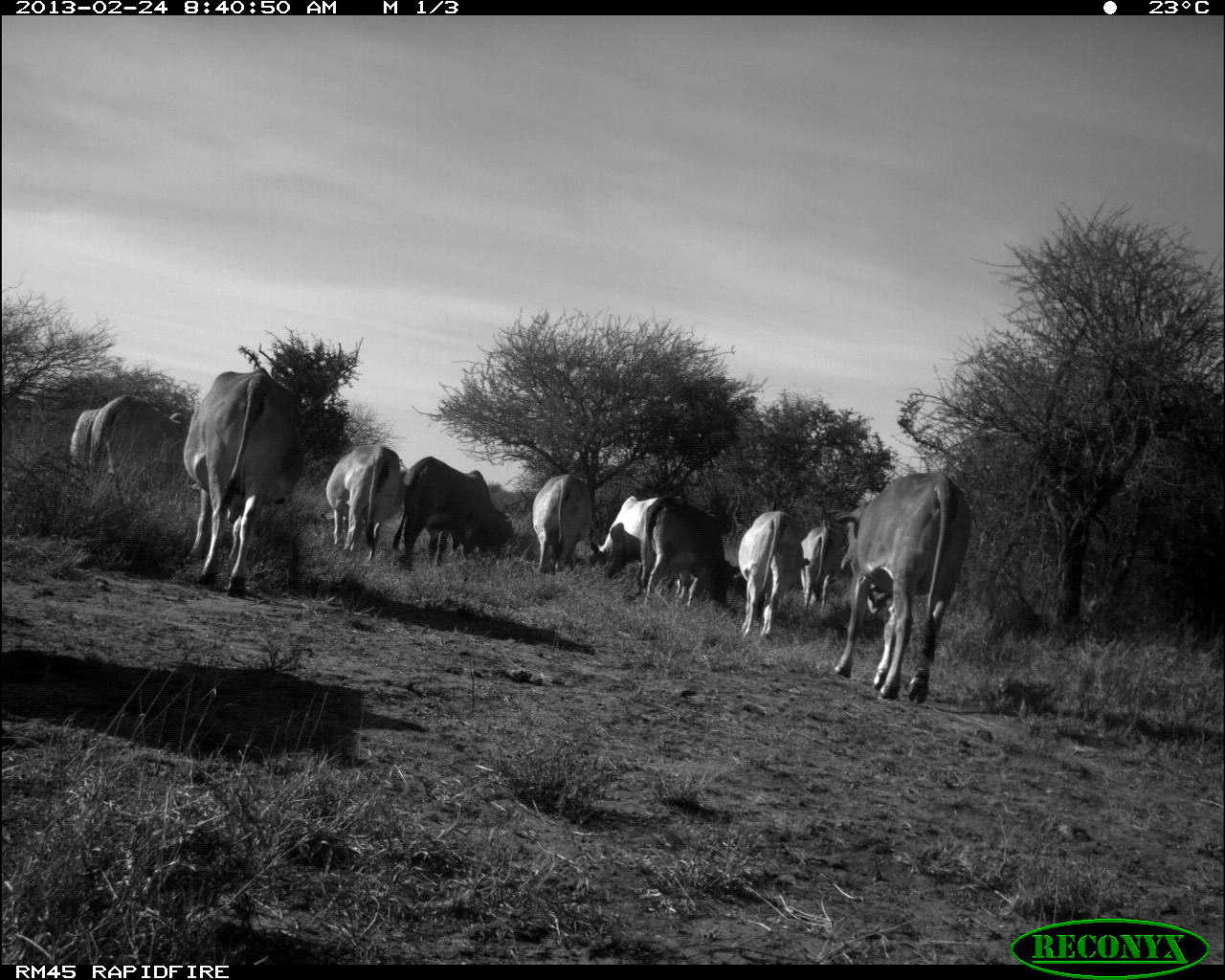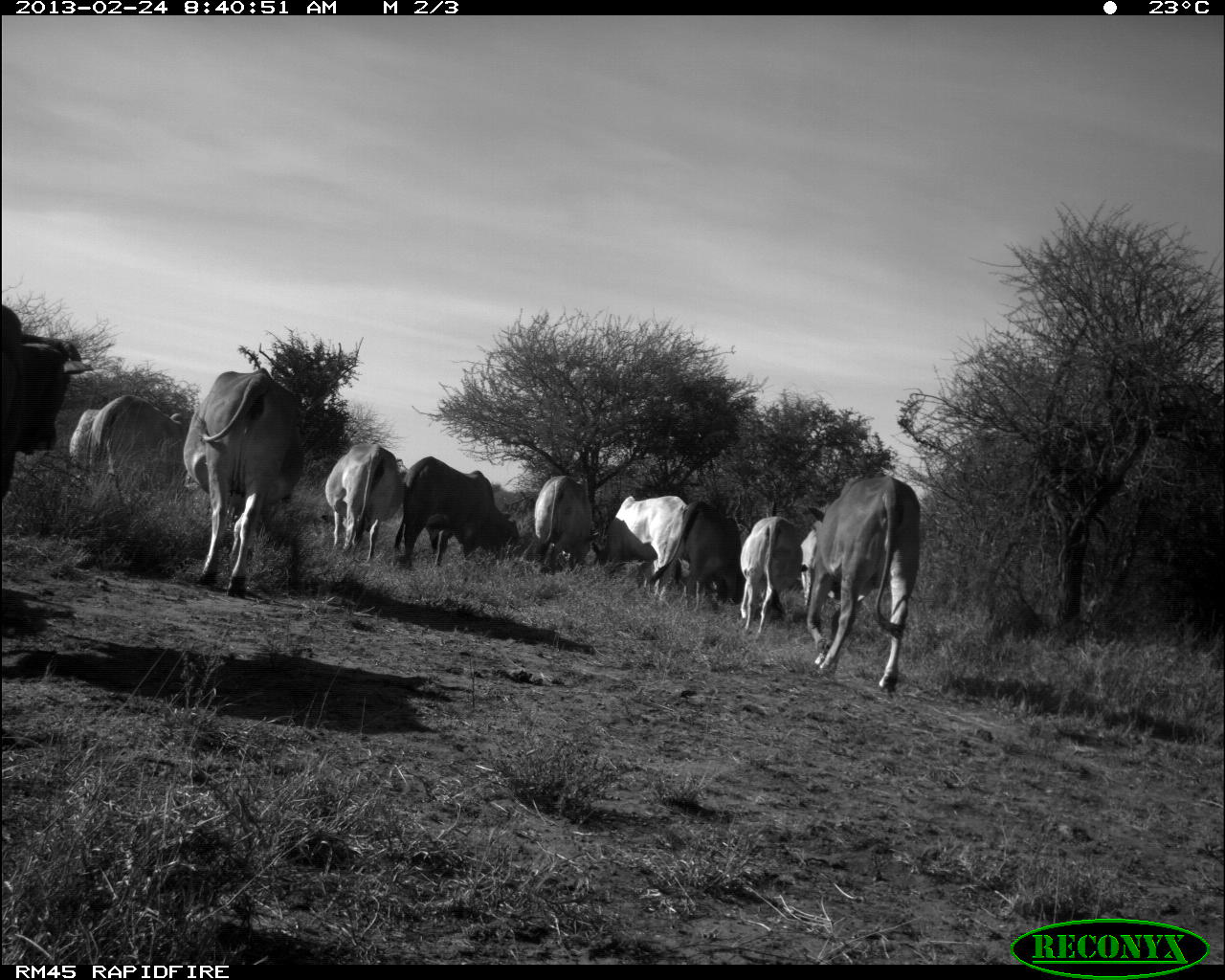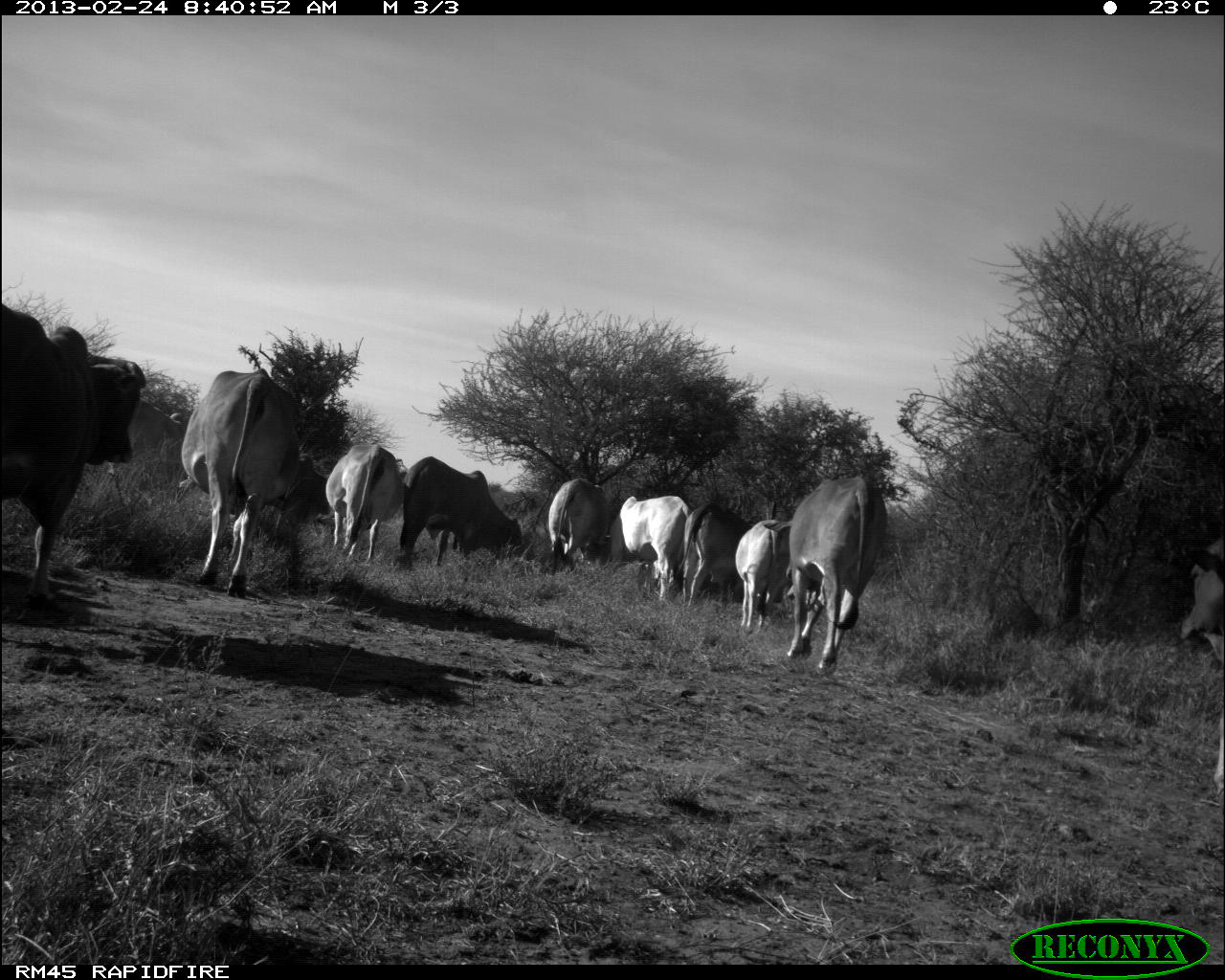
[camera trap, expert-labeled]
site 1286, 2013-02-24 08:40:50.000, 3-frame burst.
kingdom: Animalia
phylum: Chordata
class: Mammalia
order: Artiodactyla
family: Bovidae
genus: Bos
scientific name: Bos taurus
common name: domestic cattle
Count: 11.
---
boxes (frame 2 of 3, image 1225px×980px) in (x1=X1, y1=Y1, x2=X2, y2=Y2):
bos taurus: (x1=182, y1=365, x2=305, y2=597); (x1=805, y1=472, x2=922, y2=690); (x1=0, y1=302, x2=93, y2=519); (x1=392, y1=454, x2=521, y2=572); (x1=87, y1=392, x2=191, y2=509); (x1=649, y1=497, x2=744, y2=612); (x1=322, y1=440, x2=405, y2=562); (x1=594, y1=494, x2=687, y2=601); (x1=800, y1=520, x2=881, y2=625); (x1=738, y1=512, x2=801, y2=641); (x1=531, y1=474, x2=606, y2=577); (x1=69, y1=400, x2=103, y2=478)